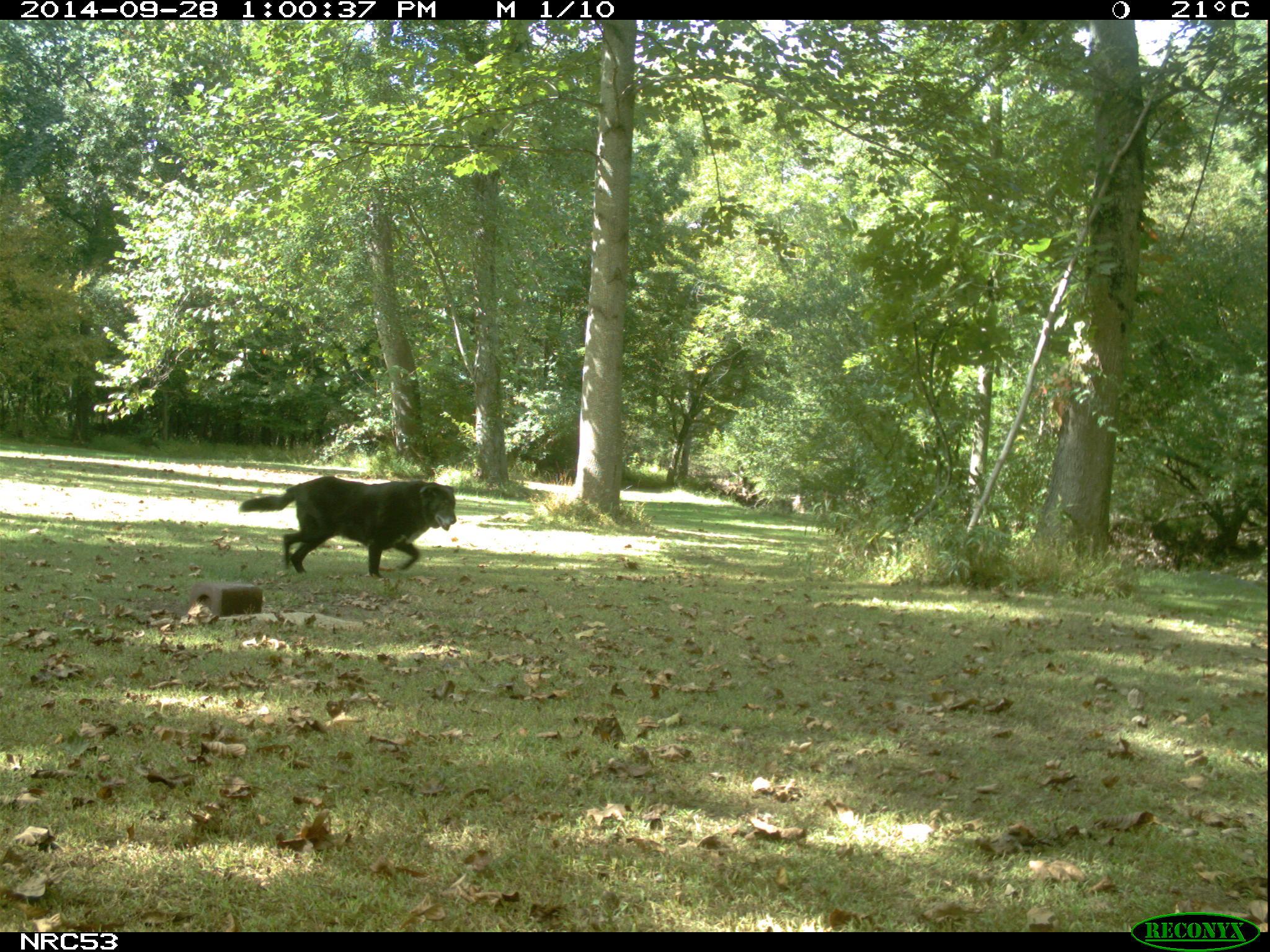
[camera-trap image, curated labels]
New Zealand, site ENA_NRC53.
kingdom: Animalia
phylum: Chordata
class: Mammalia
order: Carnivora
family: Canidae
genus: Canis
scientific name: Canis familiaris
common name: domestic dog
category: dog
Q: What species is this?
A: Dog (domestic dog) (Canis familiaris).